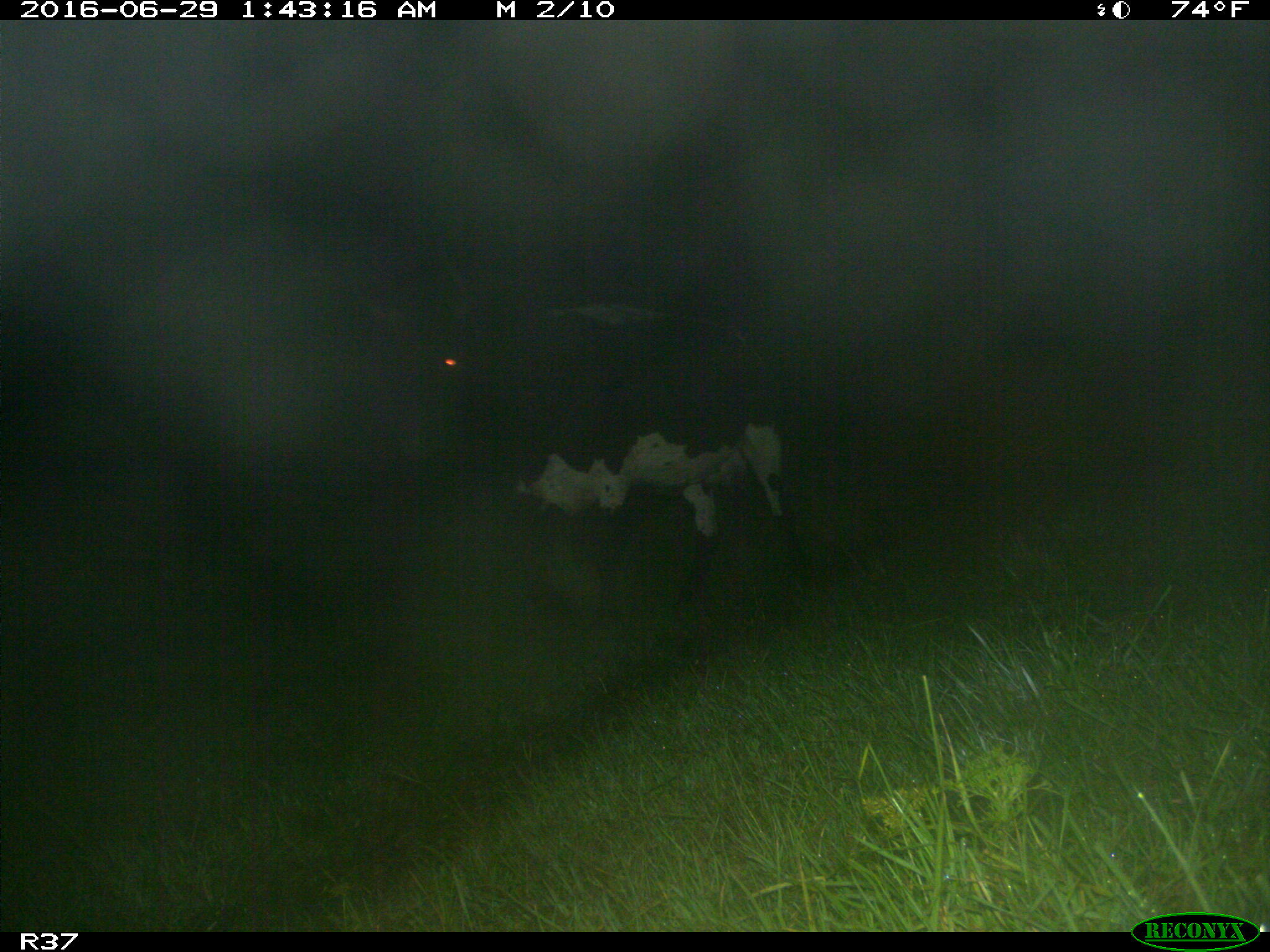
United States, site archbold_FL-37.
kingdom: Animalia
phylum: Chordata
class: Mammalia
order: Artiodactyla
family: Bovidae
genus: Bos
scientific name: Bos taurus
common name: domestic cow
Bos taurus (domestic cow).